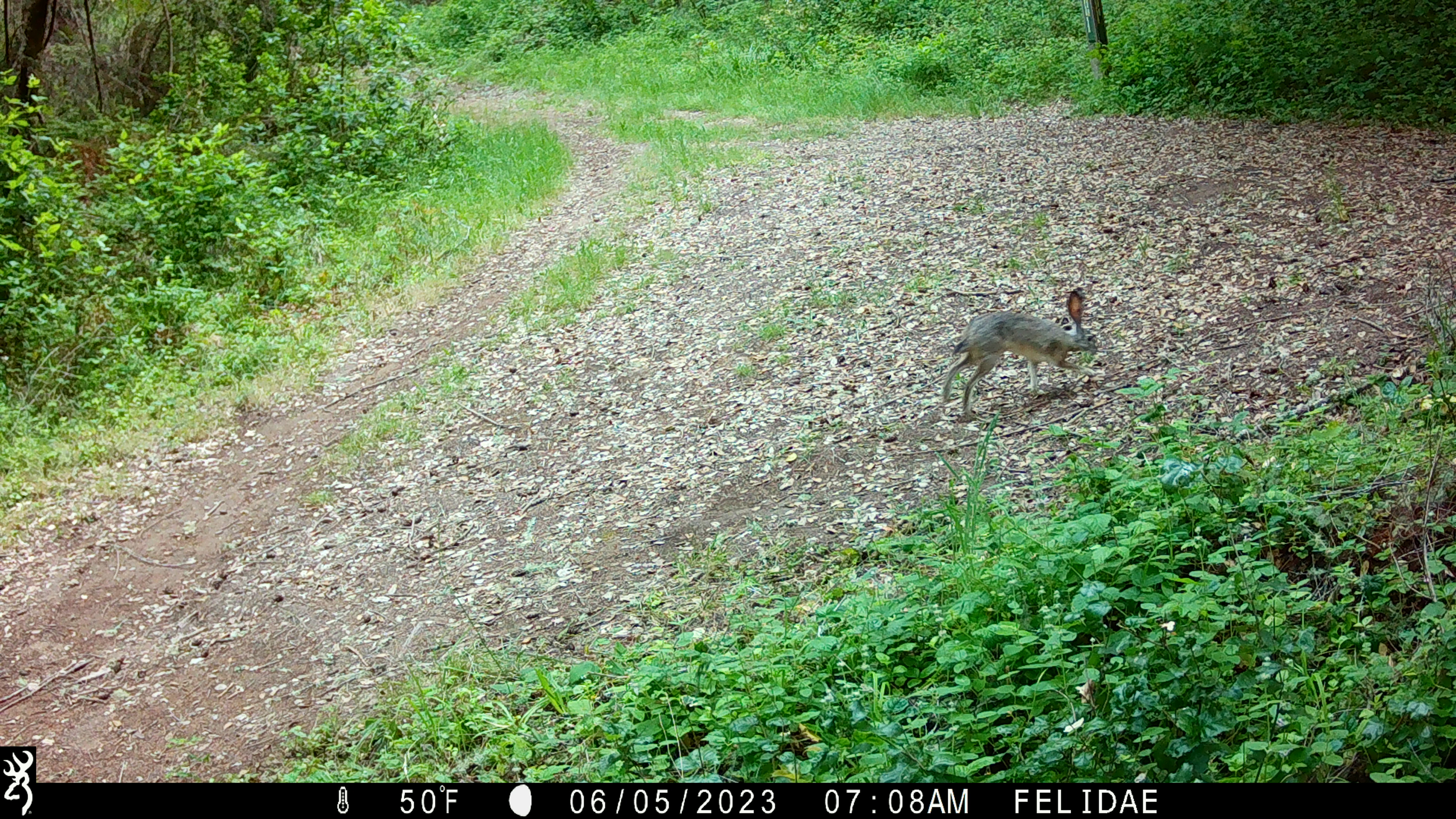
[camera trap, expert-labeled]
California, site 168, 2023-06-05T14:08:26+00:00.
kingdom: Animalia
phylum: Chordata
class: Mammalia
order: Lagomorpha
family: Leporidae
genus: Lepus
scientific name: Lepus californicus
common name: black-tailed jackrabbit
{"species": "black-tailed jackrabbit (Lepus californicus)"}